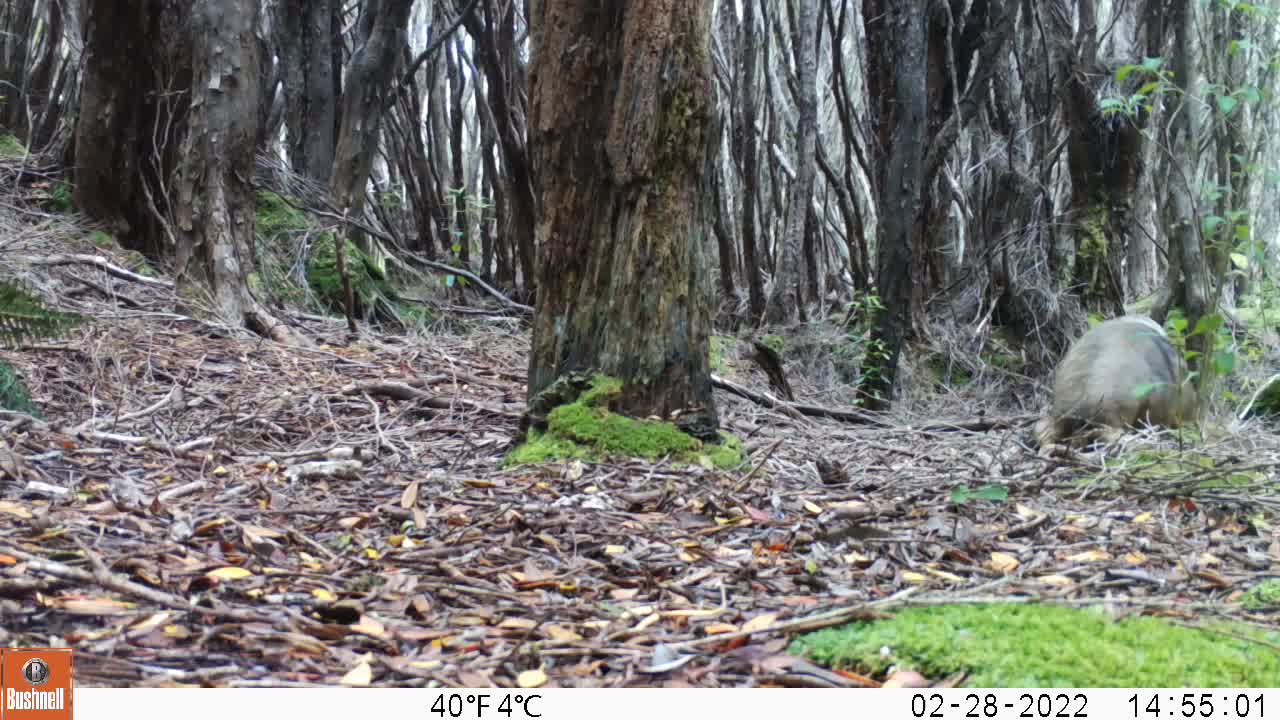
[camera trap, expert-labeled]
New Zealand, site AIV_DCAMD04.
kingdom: Animalia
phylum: Chordata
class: Mammalia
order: Carnivora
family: Otariidae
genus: Phocarctos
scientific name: Phocarctos hookeri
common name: new zealand sea lion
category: sealion